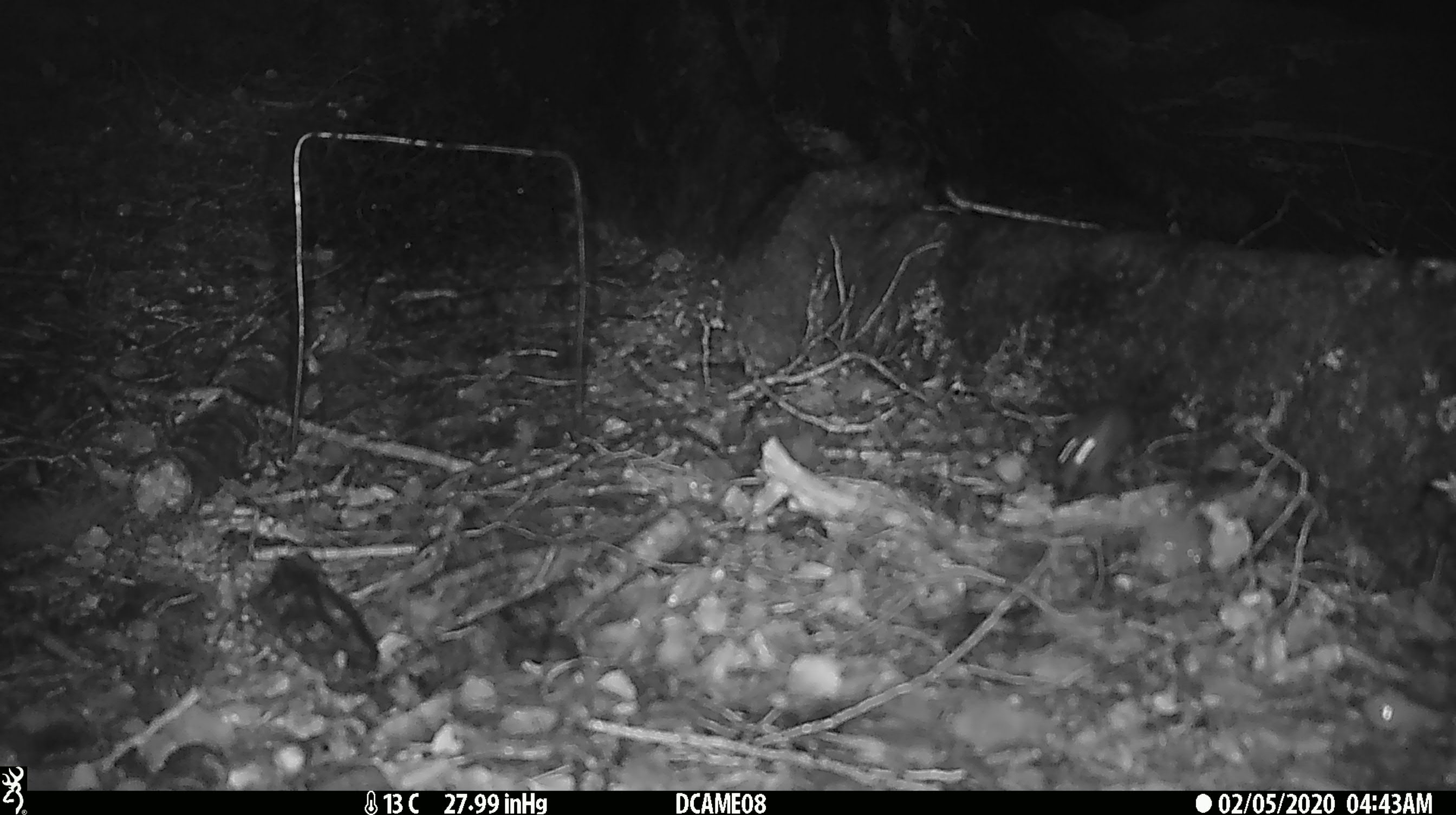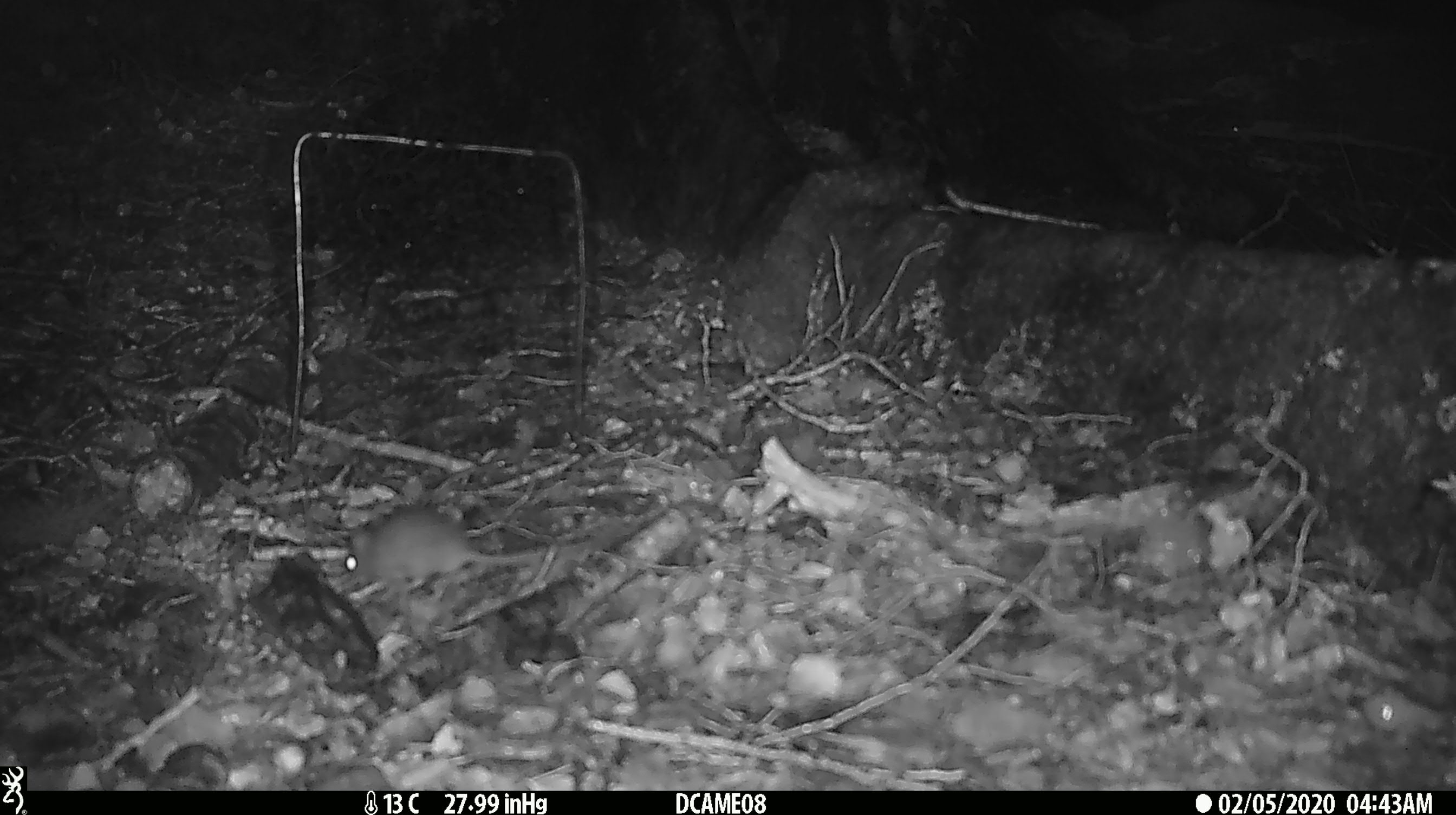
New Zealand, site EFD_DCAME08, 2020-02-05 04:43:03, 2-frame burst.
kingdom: Animalia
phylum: Chordata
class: Mammalia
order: Rodentia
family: Muridae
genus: Mus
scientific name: Mus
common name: mouse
Mouse (Mus).